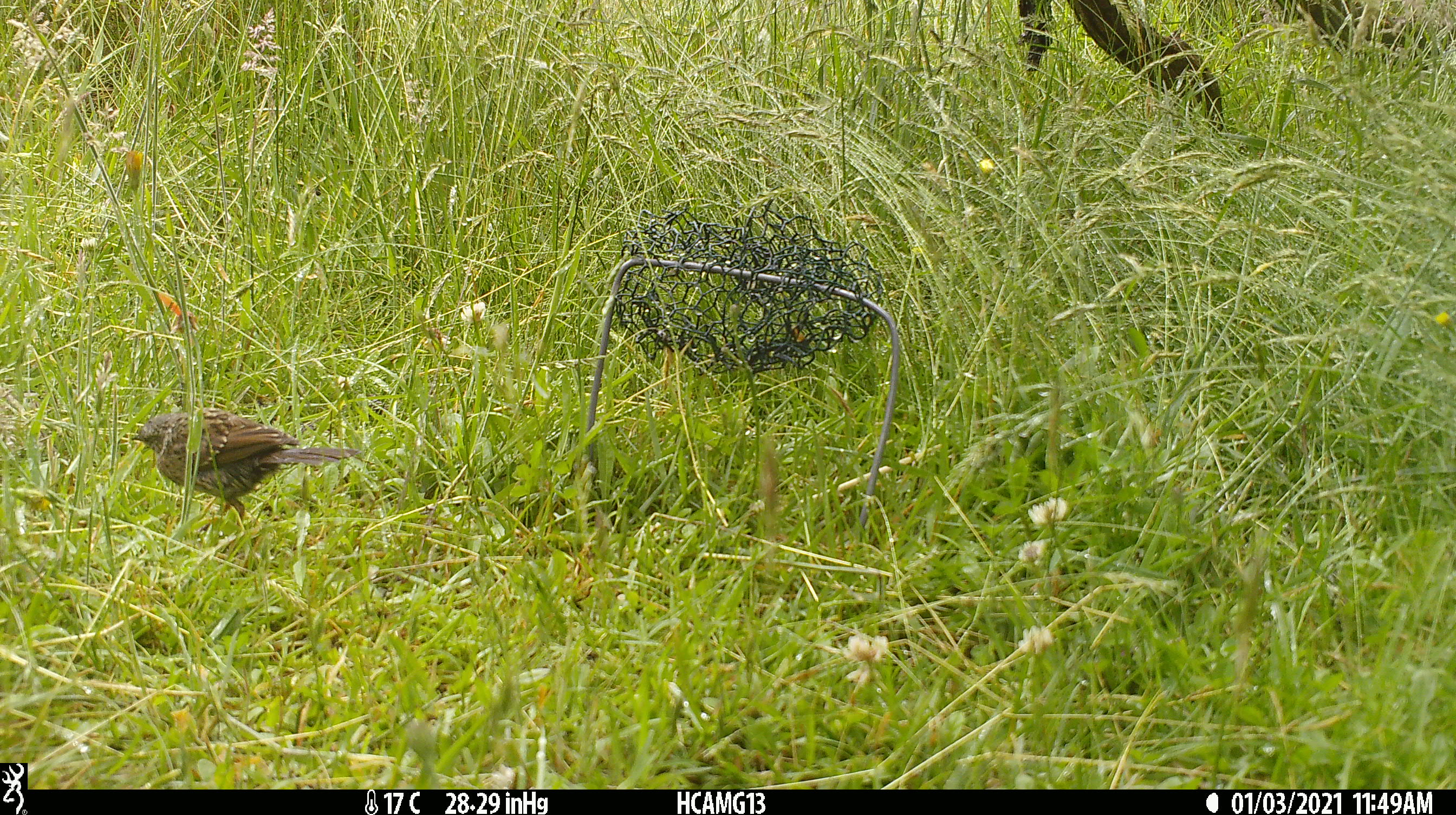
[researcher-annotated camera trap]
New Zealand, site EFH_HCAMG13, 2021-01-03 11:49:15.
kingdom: Animalia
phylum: Chordata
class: Aves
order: Passeriformes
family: Passeridae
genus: Passer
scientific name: Passer domesticus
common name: house sparrow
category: sparrow